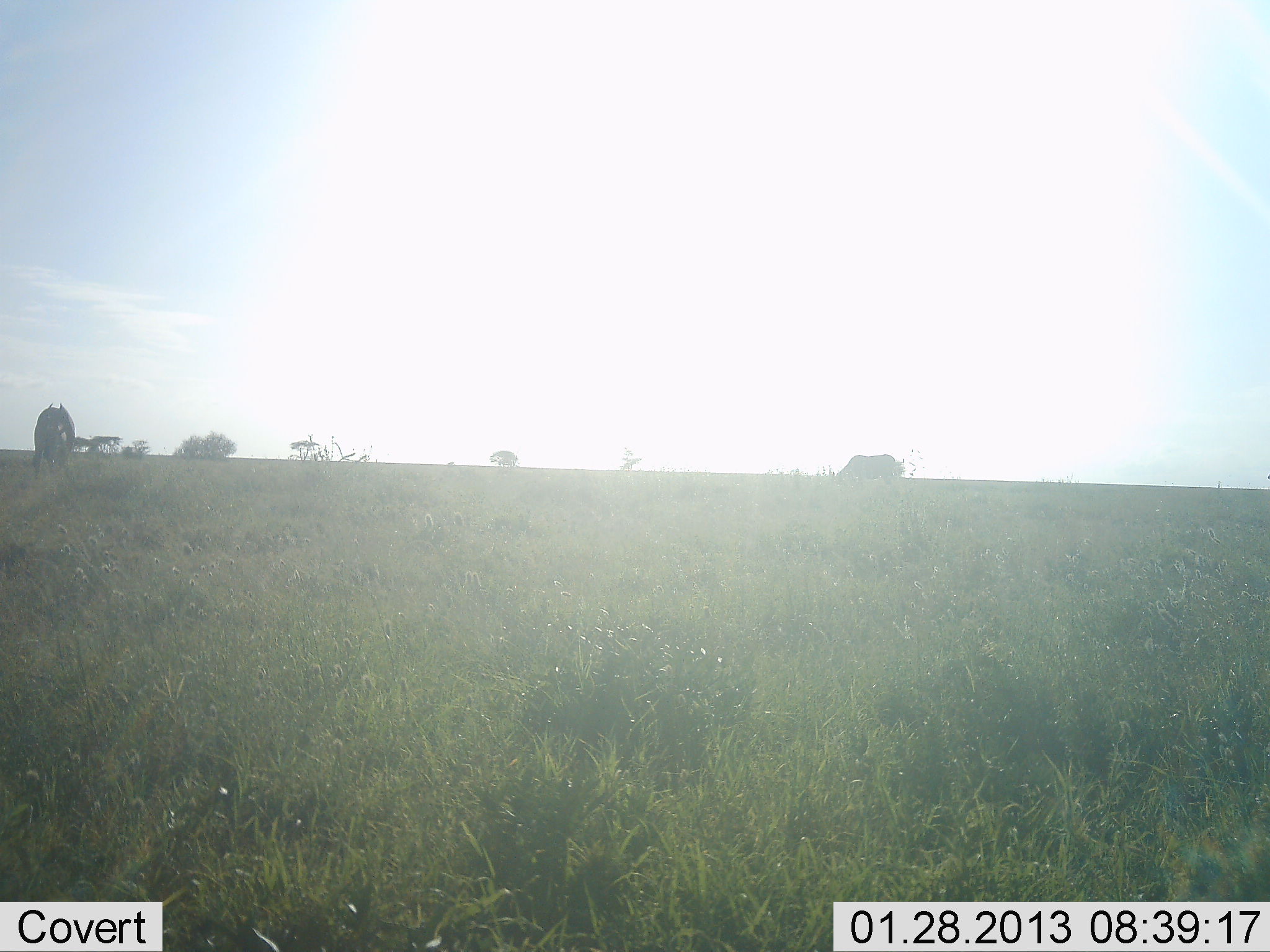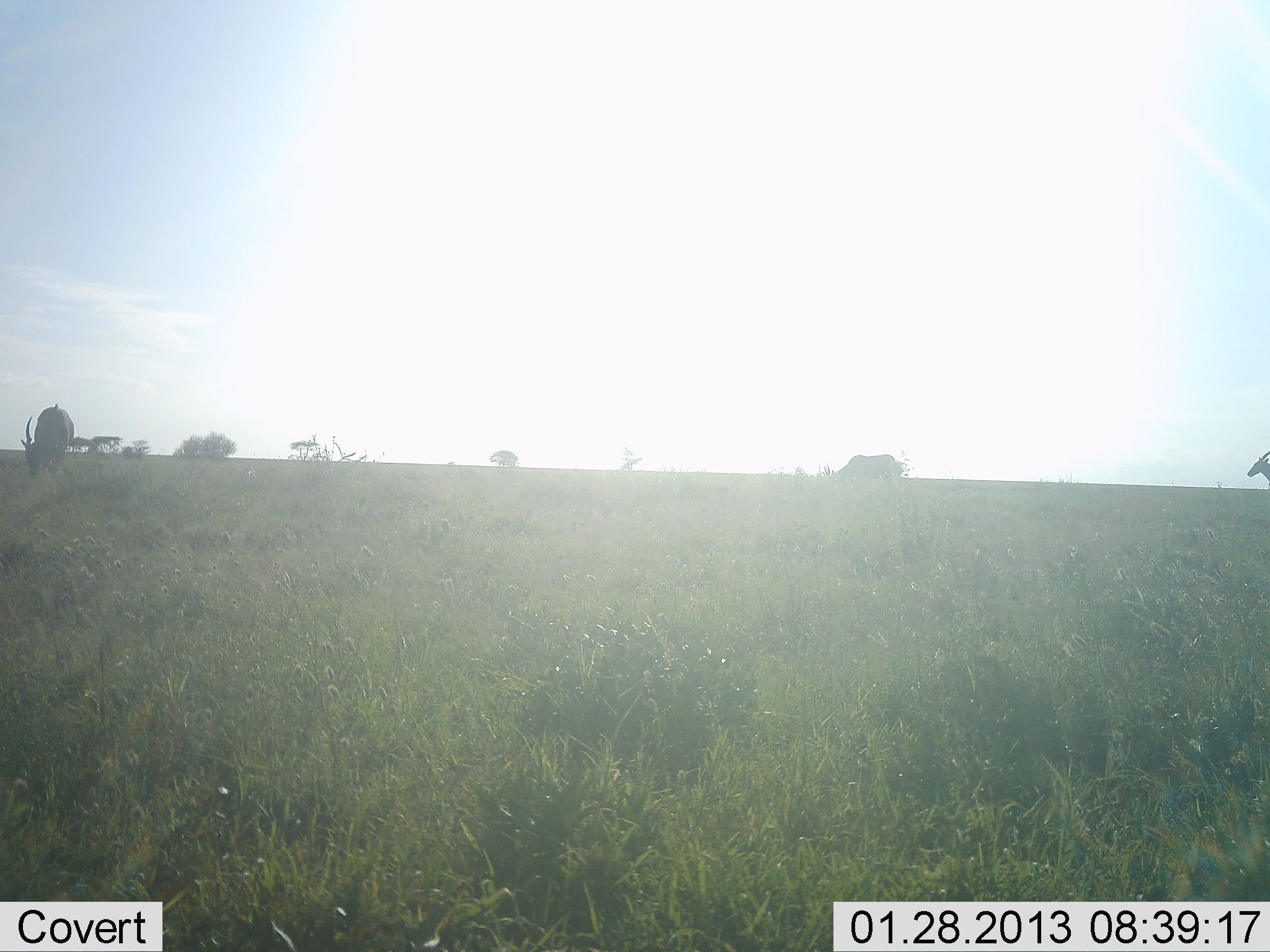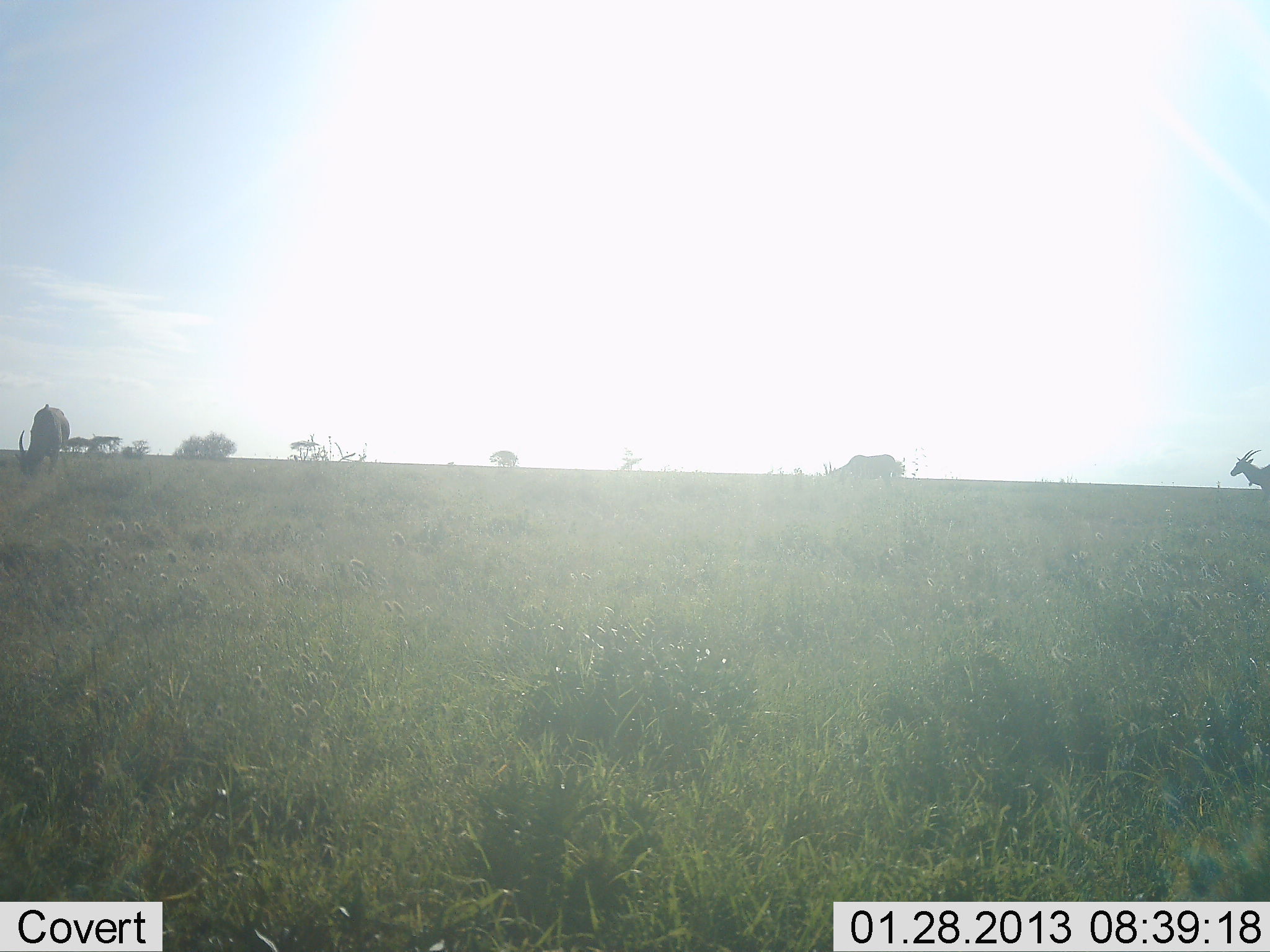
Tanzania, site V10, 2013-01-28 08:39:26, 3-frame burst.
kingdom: Animalia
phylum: Chordata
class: Mammalia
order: Artiodactyla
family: Bovidae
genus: Tragelaphus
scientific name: Tragelaphus oryx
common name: eland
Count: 3.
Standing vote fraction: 0%.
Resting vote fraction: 0%.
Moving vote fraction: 88%.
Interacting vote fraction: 0%.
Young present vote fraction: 0%.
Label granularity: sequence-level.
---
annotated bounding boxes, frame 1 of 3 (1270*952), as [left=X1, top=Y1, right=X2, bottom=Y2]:
animal: [left=31, top=400, right=75, bottom=487]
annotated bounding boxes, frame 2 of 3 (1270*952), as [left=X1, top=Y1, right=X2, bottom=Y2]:
animal: [left=19, top=400, right=75, bottom=487]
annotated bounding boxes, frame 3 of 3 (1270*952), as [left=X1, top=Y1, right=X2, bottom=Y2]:
animal: [left=16, top=401, right=71, bottom=488]